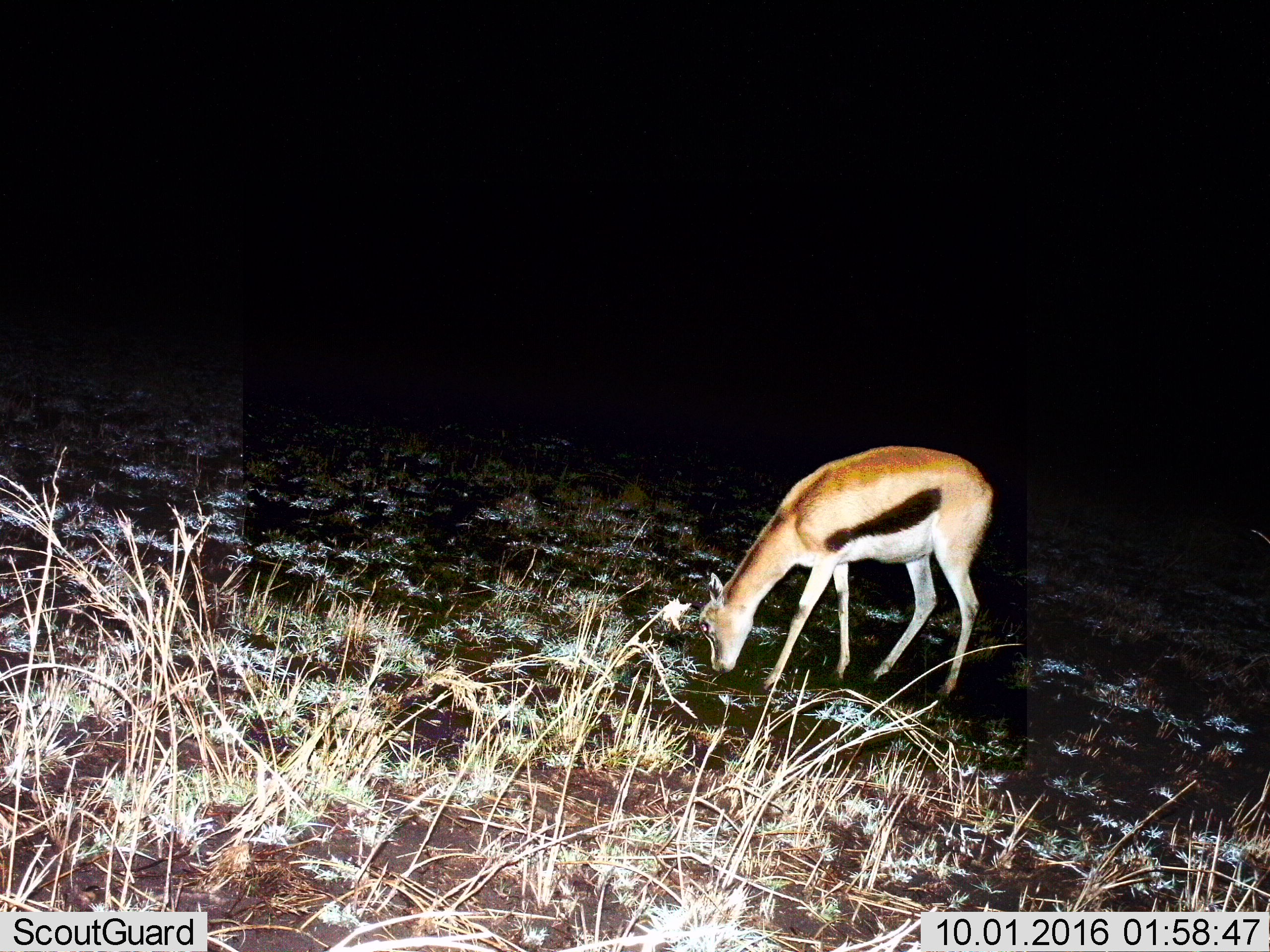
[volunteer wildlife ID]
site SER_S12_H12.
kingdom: Animalia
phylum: Chordata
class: Mammalia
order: Artiodactyla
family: Bovidae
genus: Eudorcas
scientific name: Eudorcas thomsonii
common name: thomson's gazelle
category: gazellethomsons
Gazellethomsons (thomson's gazelle) (Eudorcas thomsonii), count 1. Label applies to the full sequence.